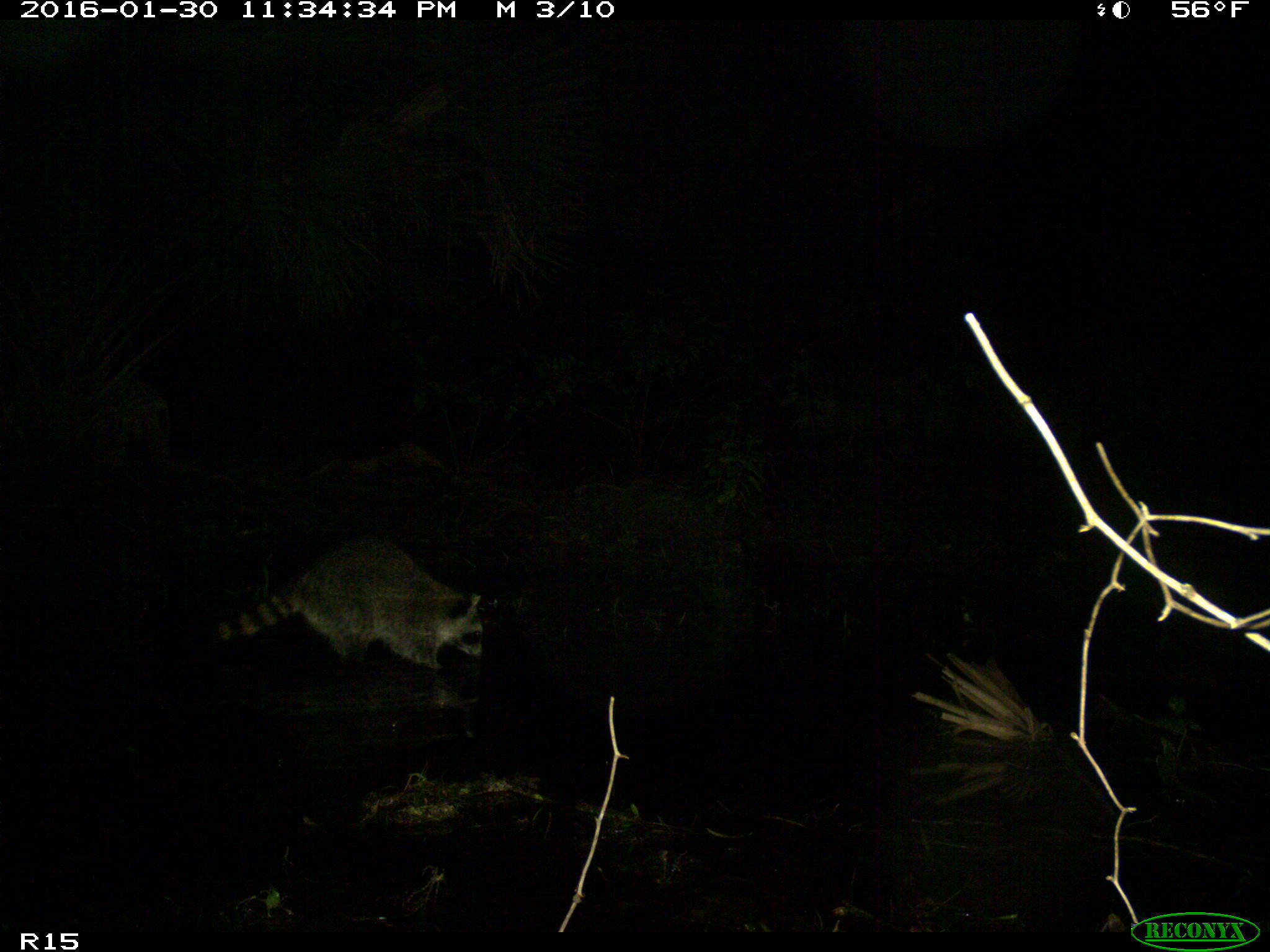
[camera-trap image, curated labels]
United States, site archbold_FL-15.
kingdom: Animalia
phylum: Chordata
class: Mammalia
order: Carnivora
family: Procyonidae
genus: Procyon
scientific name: Procyon lotor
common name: common raccoon